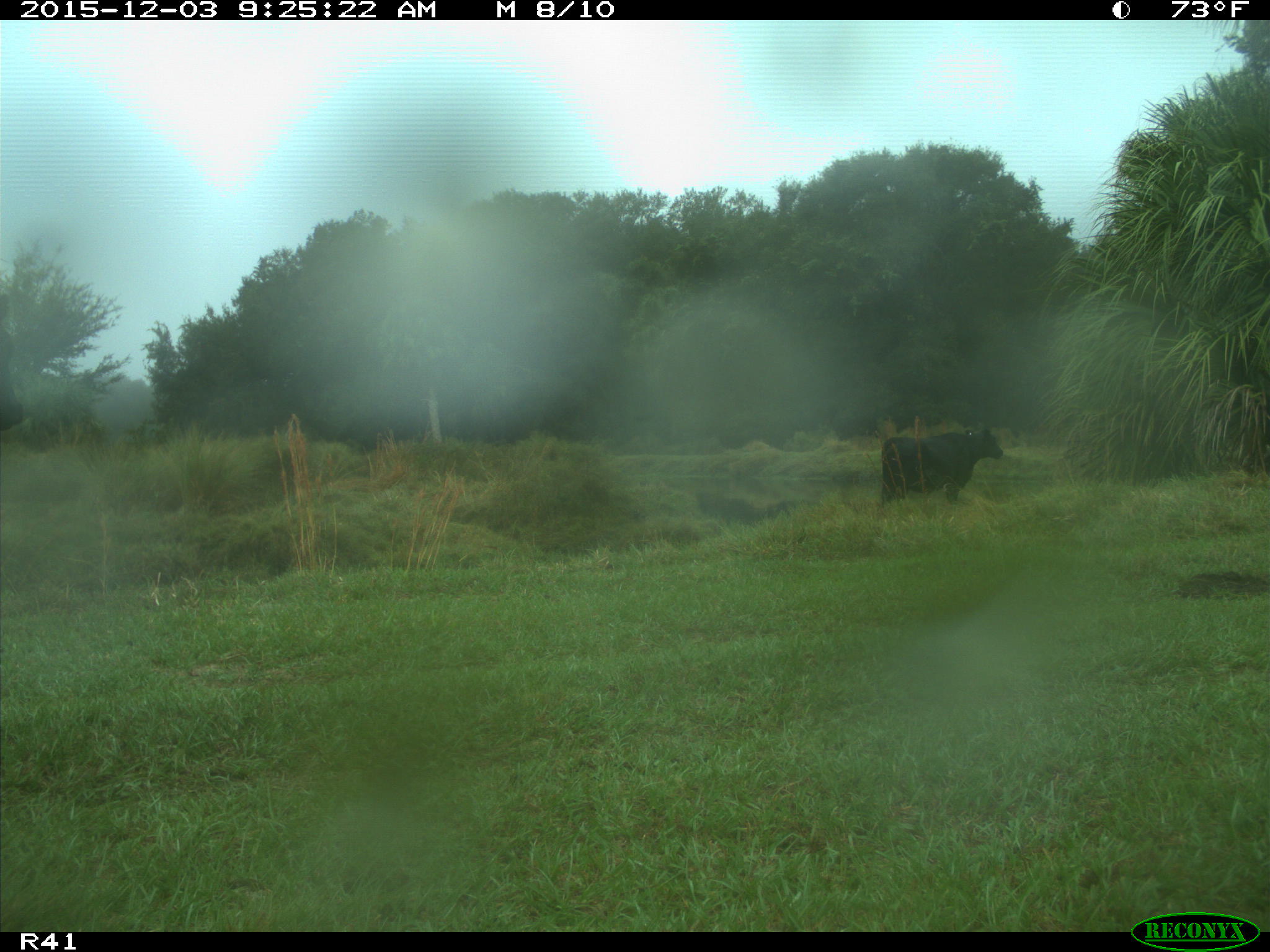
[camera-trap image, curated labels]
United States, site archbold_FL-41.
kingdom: Animalia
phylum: Chordata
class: Mammalia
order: Artiodactyla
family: Bovidae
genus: Bos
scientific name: Bos taurus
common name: domestic cow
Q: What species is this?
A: Bos taurus (domestic cow).